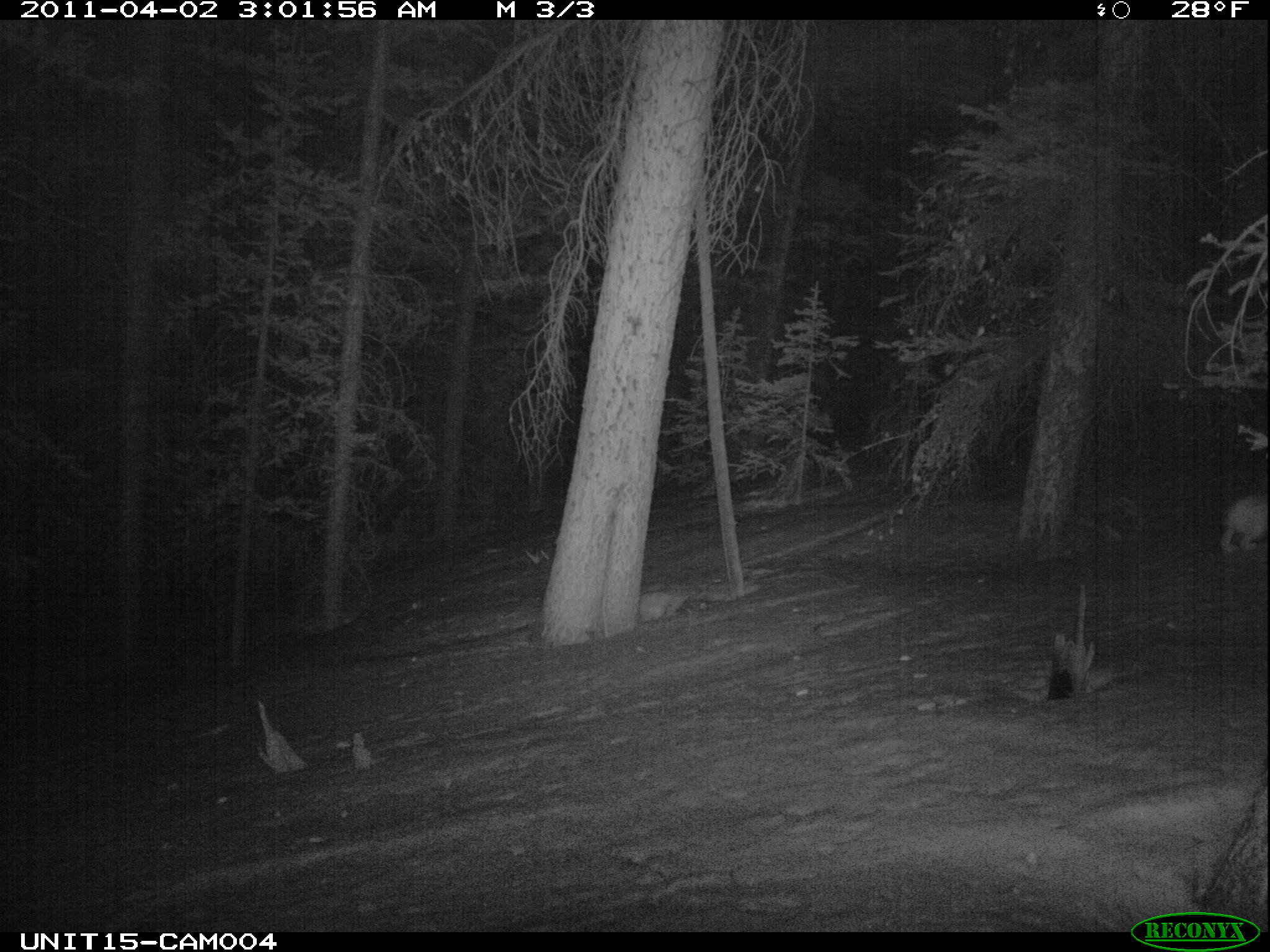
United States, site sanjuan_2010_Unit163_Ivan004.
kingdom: Animalia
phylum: Chordata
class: Mammalia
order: Lagomorpha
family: Leporidae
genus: Lepus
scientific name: Lepus americanus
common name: snowshoe hare